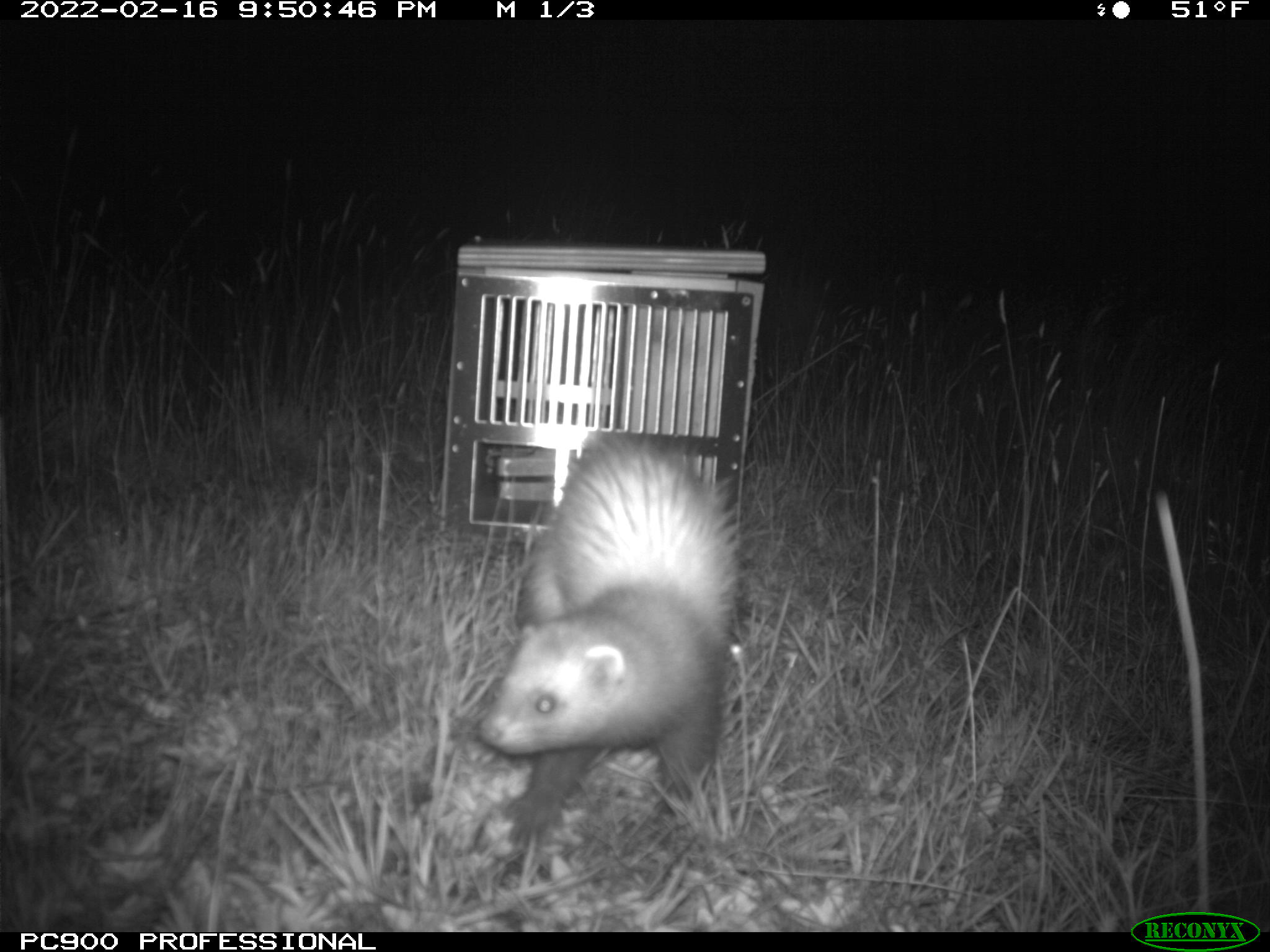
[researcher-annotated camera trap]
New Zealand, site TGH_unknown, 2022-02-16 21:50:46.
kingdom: Animalia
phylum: Chordata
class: Mammalia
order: Carnivora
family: Mustelidae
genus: Mustela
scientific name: Mustela furo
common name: ferret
Ferret (Mustela furo).